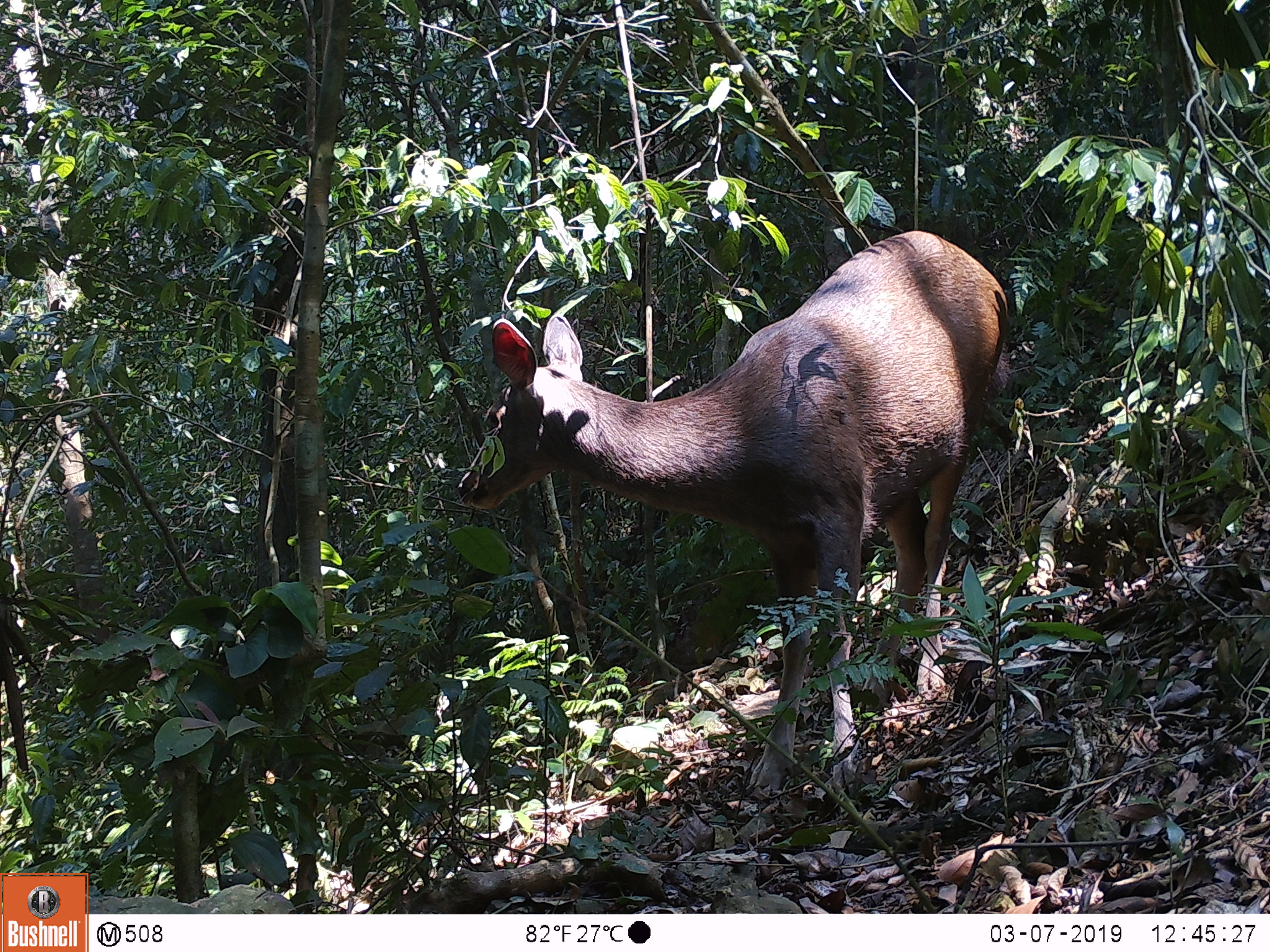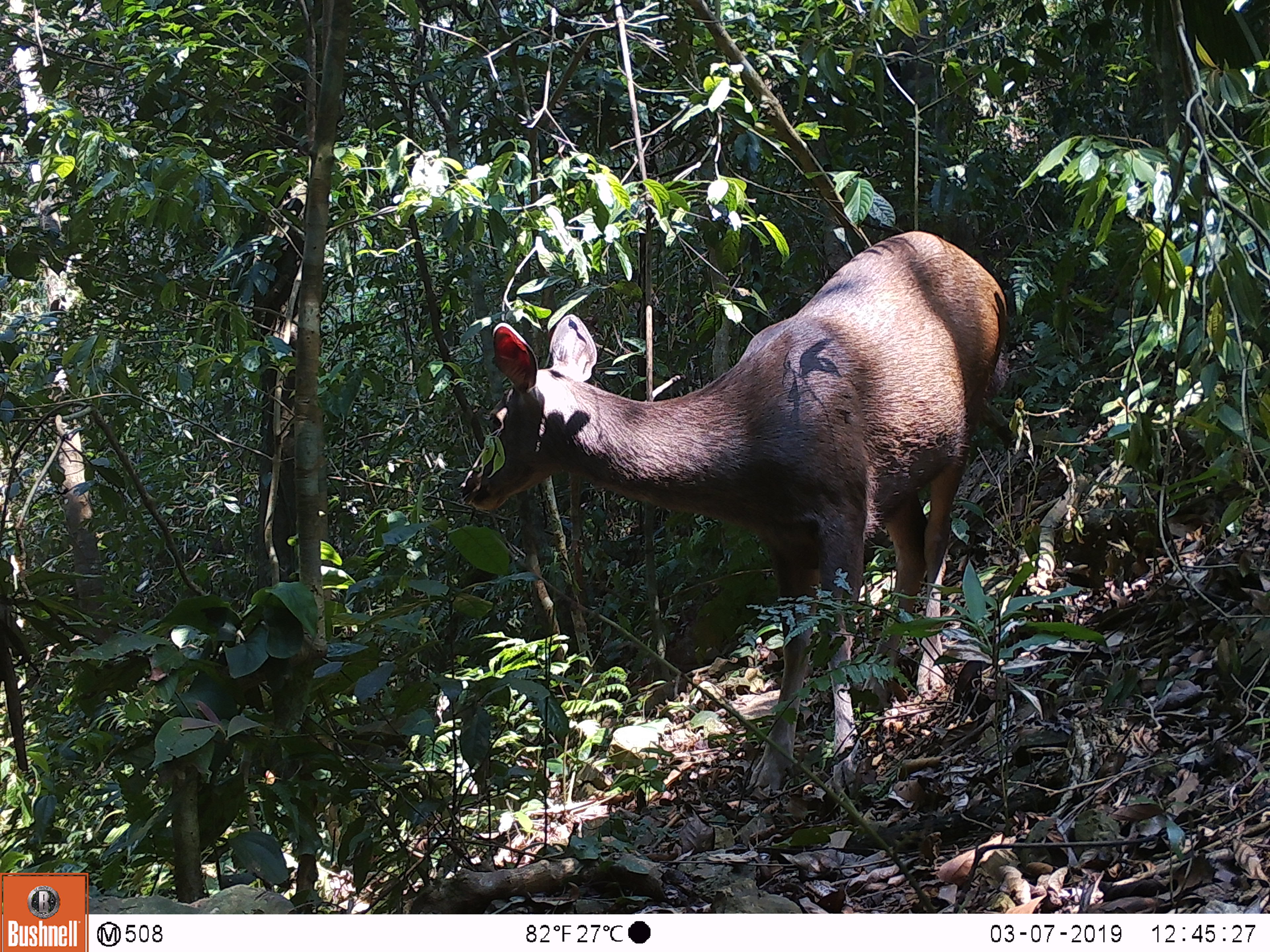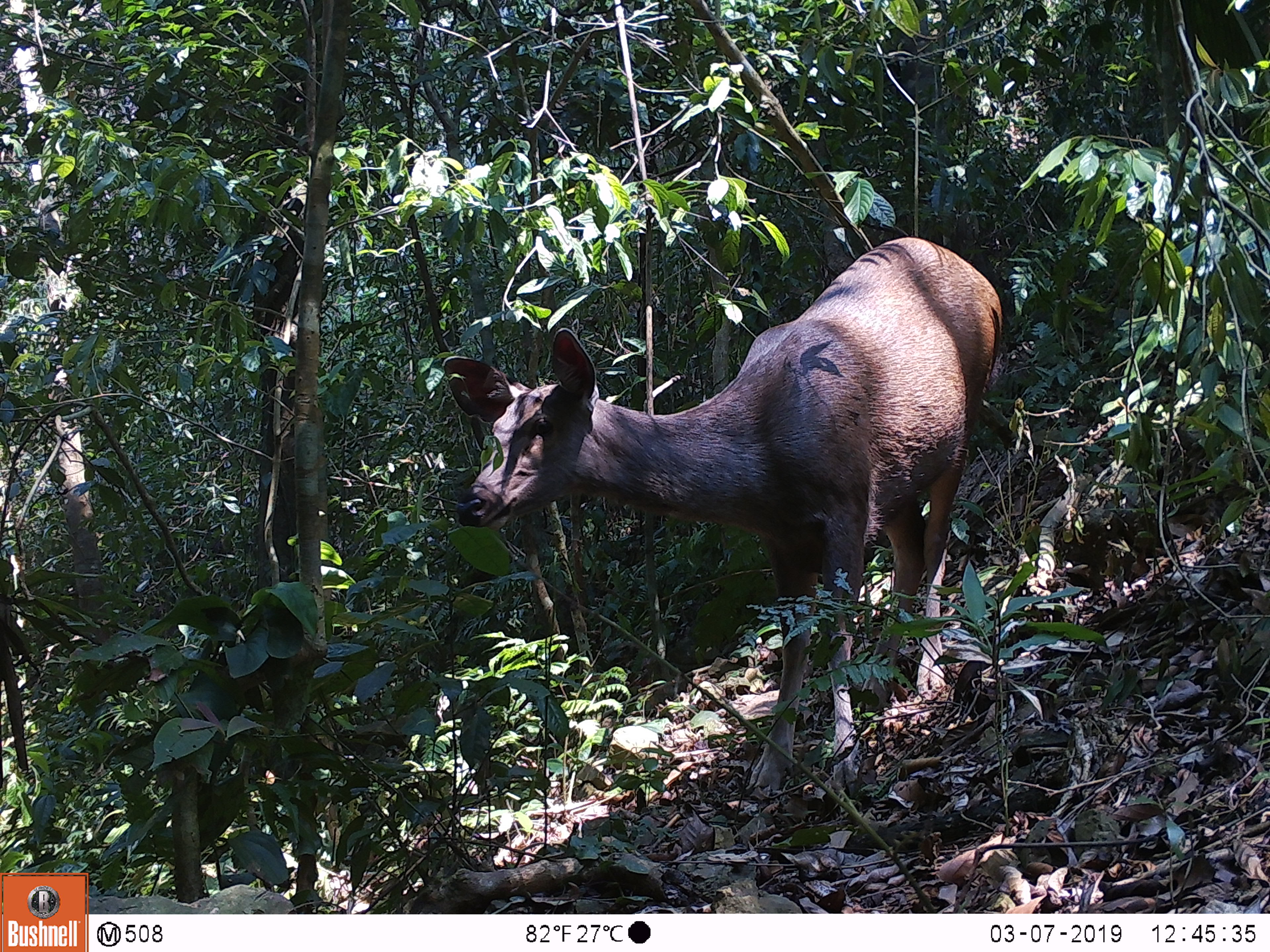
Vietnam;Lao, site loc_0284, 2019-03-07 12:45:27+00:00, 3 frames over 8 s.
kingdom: Animalia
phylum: Chordata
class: Mammalia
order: Artiodactyla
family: Cervidae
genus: Rusa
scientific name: Rusa unicolor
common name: sambar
Sambar (Rusa unicolor). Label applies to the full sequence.